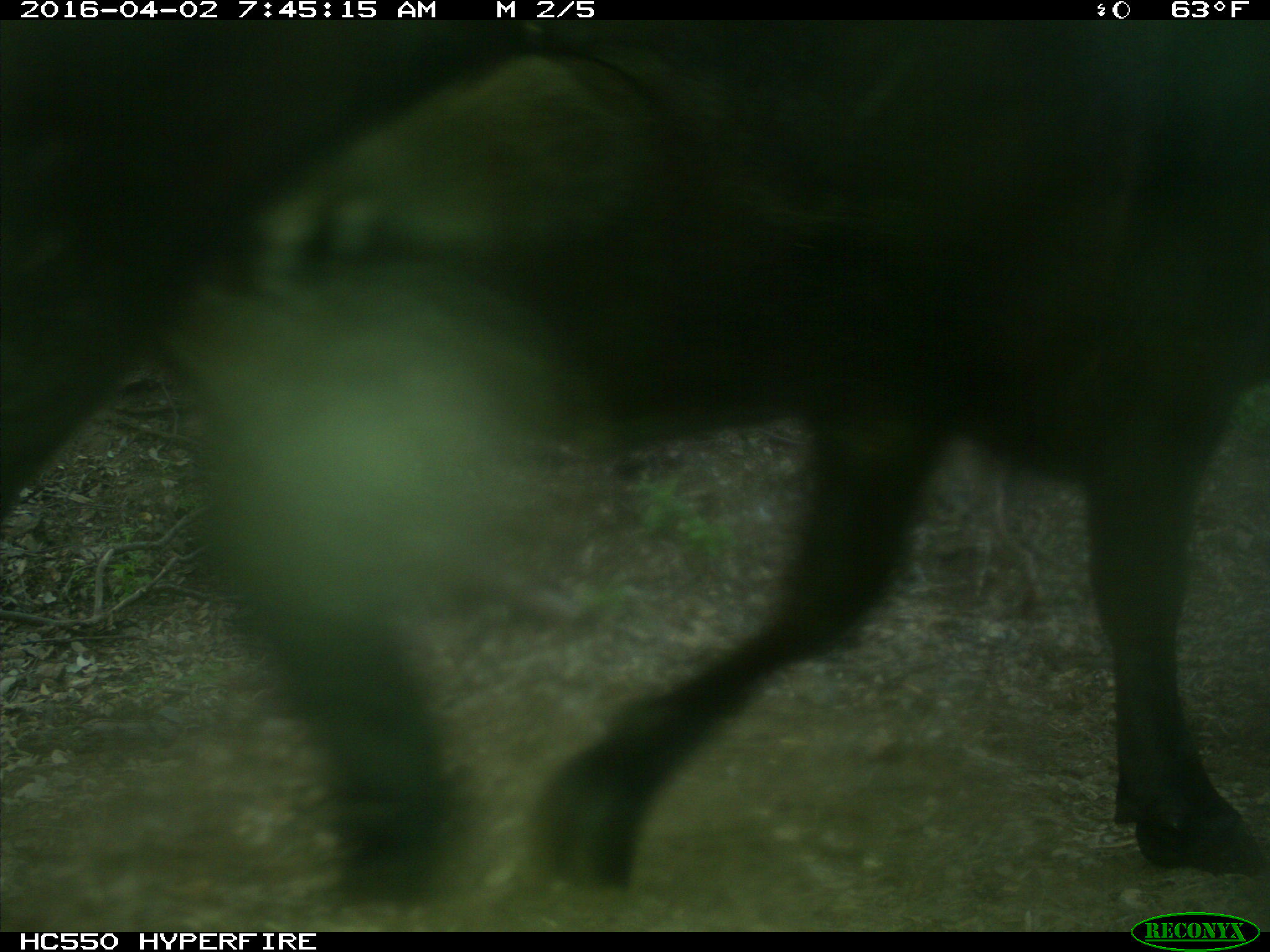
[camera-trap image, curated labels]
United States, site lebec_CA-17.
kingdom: Animalia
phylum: Chordata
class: Mammalia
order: Artiodactyla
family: Bovidae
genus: Bos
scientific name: Bos taurus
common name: domestic cow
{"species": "Bos taurus (domestic cow)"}